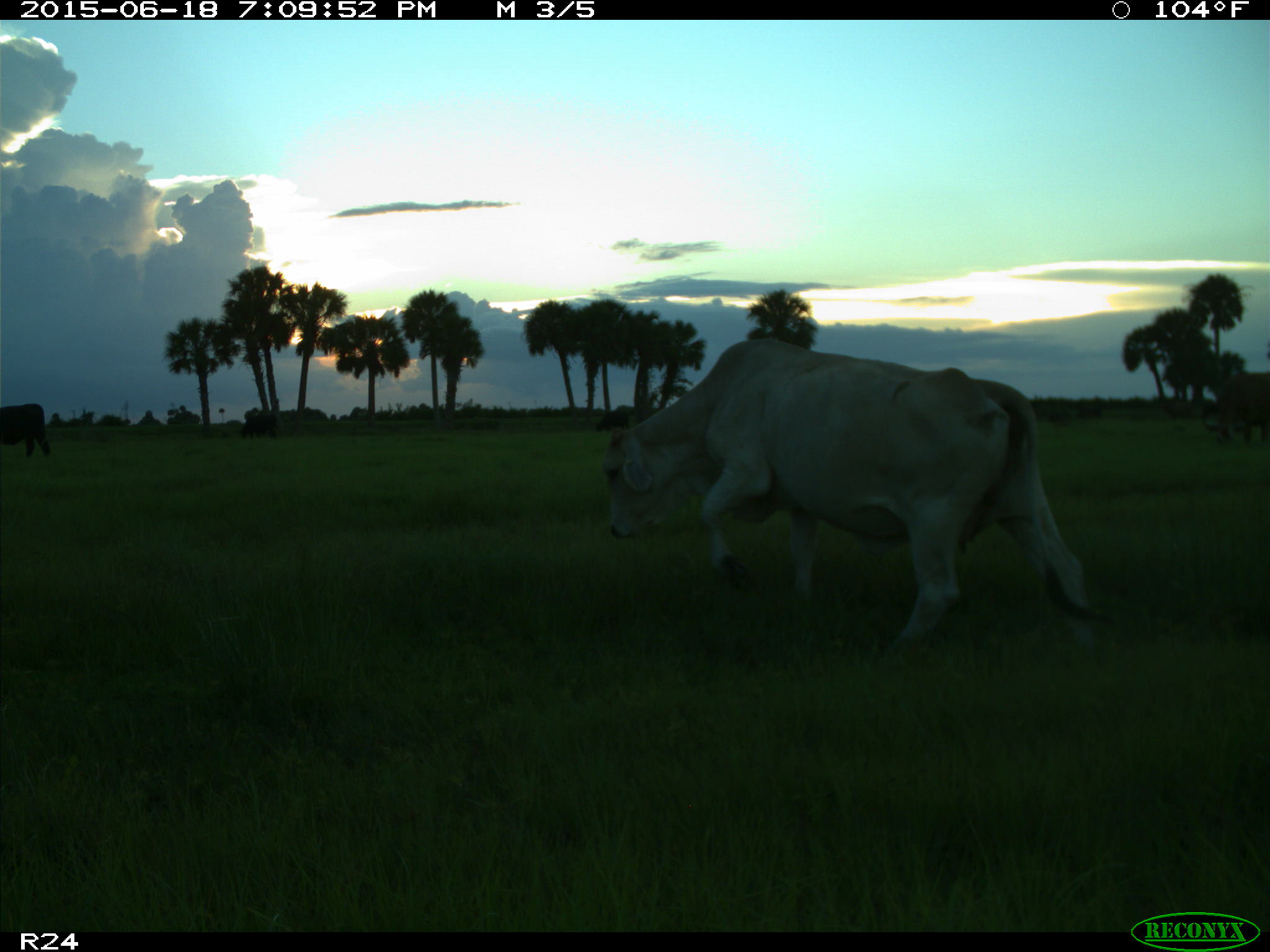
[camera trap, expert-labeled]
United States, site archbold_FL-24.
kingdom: Animalia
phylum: Chordata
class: Mammalia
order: Artiodactyla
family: Bovidae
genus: Bos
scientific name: Bos taurus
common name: domestic cow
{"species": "Bos taurus (domestic cow)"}